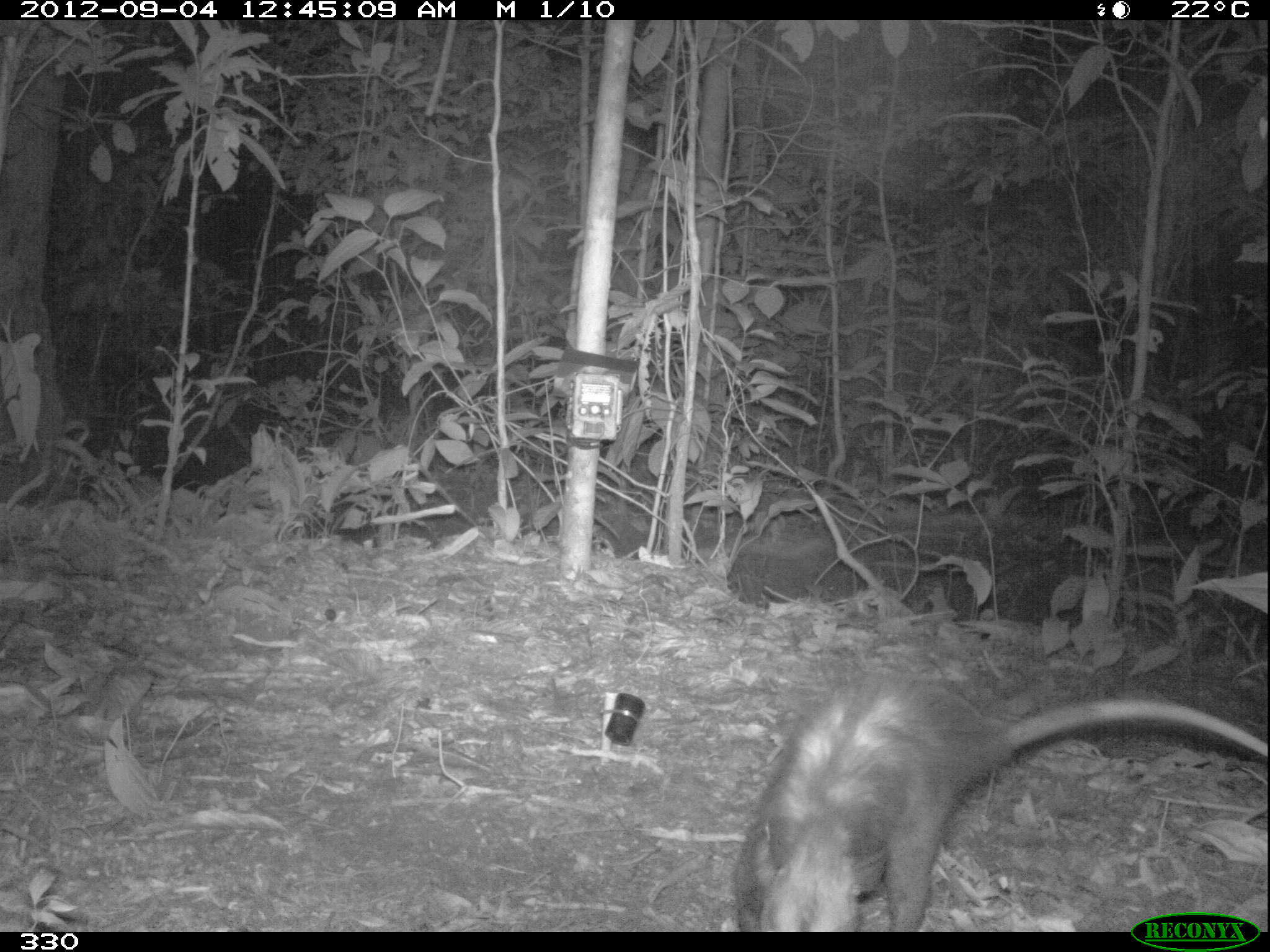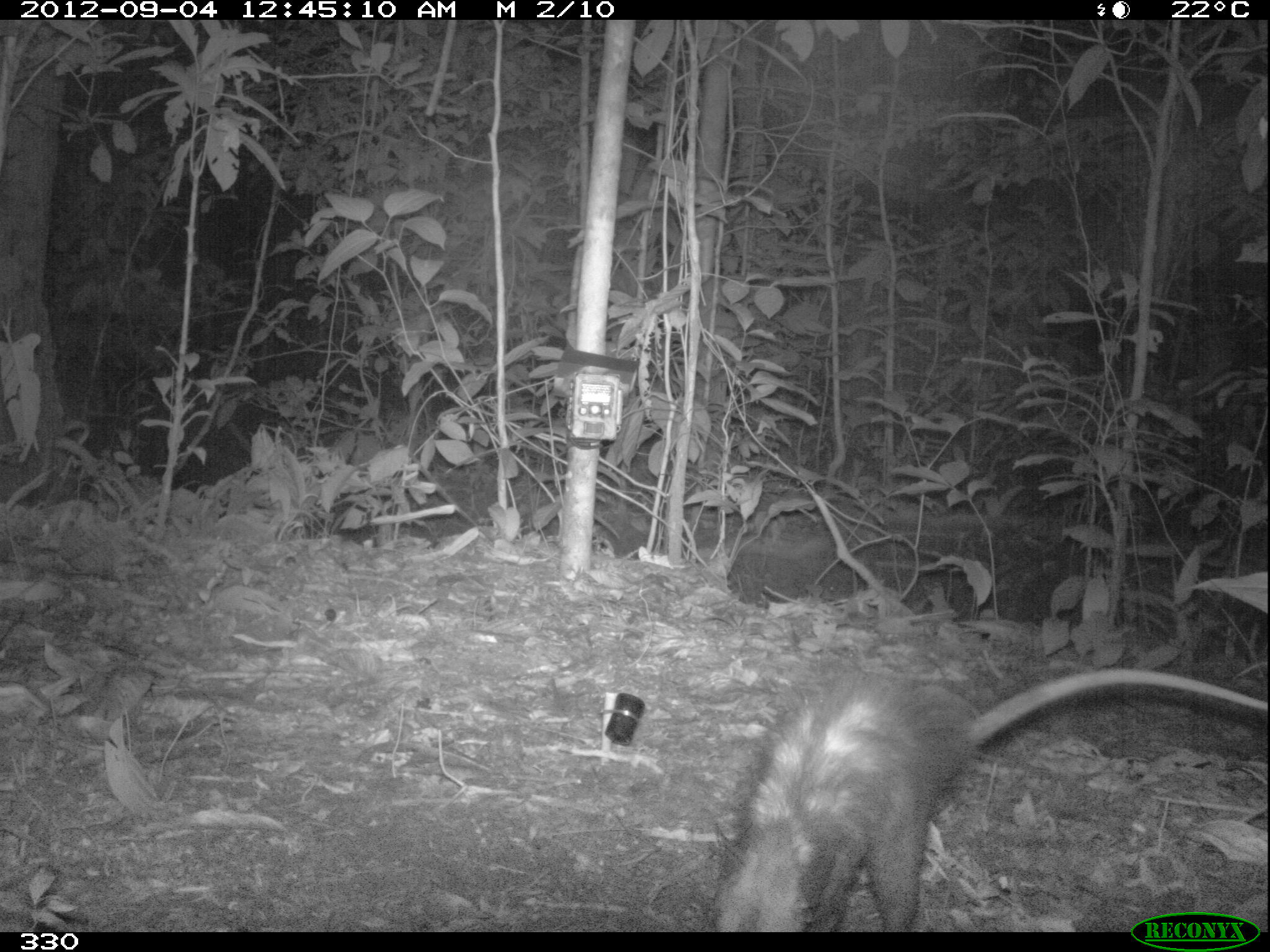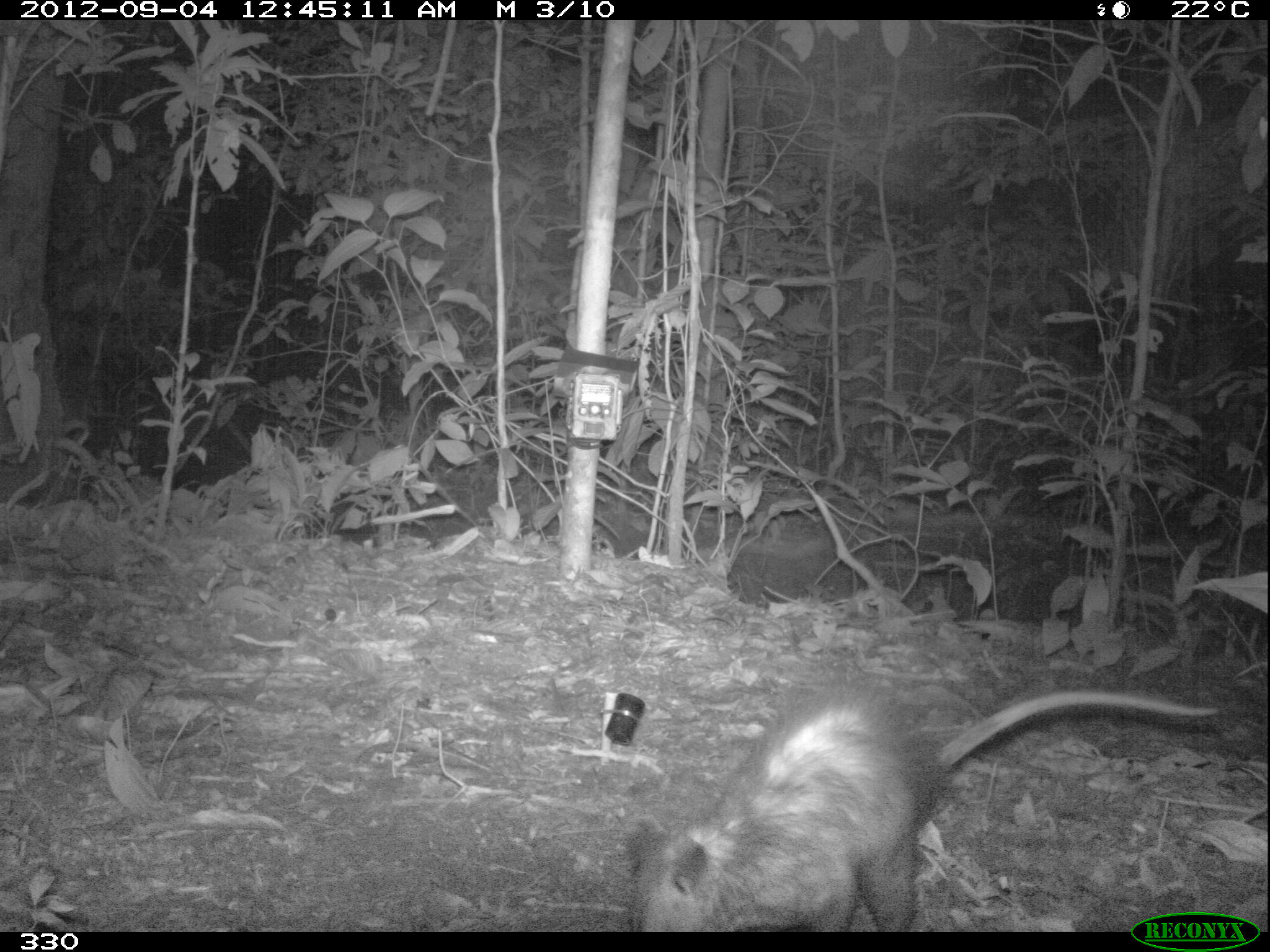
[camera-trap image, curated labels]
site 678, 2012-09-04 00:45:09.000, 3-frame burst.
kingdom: Animalia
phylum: Chordata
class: Mammalia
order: Didelphimorphia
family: Didelphidae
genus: Didelphis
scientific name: Didelphis marsupialis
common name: southern opossum